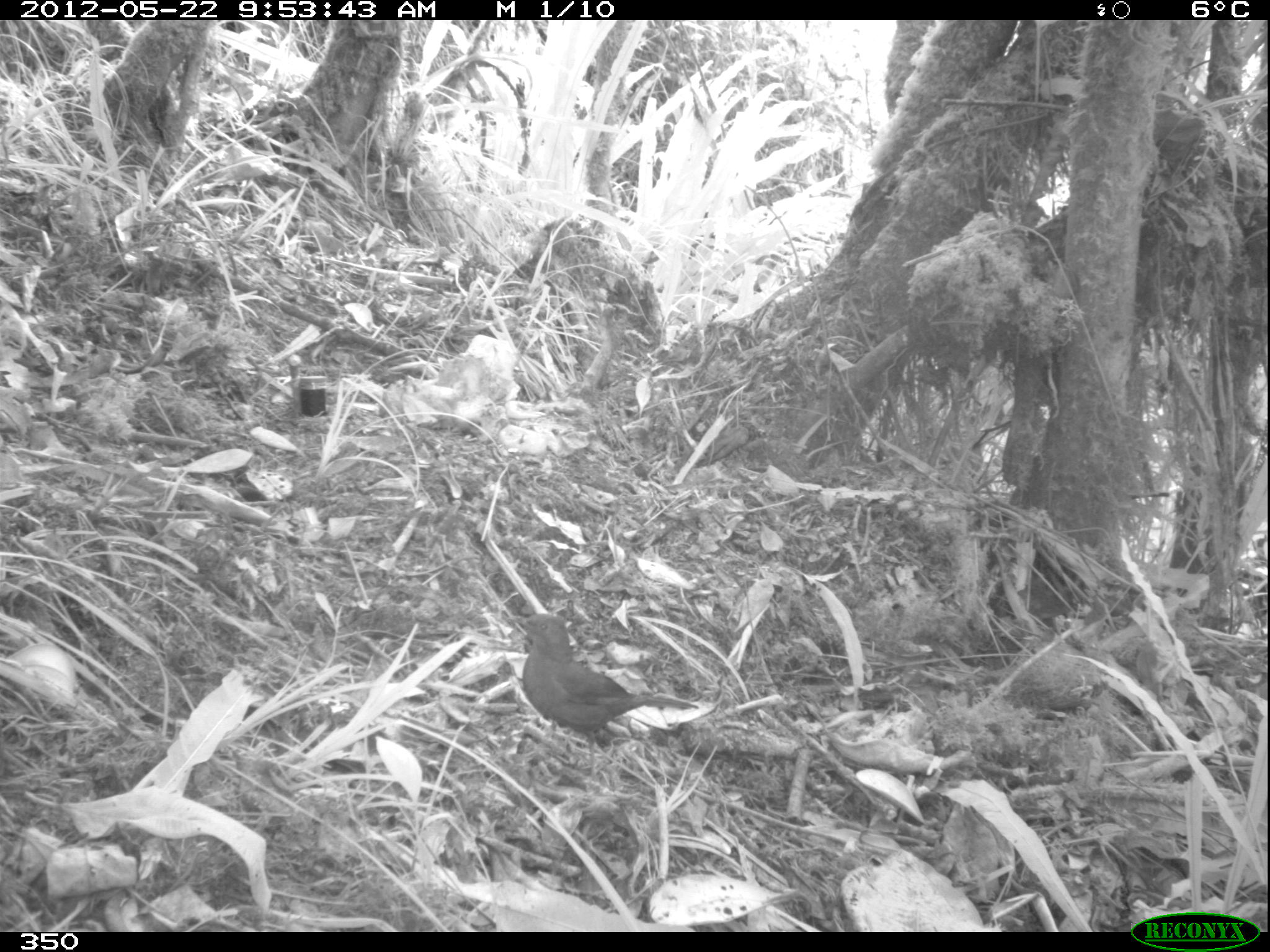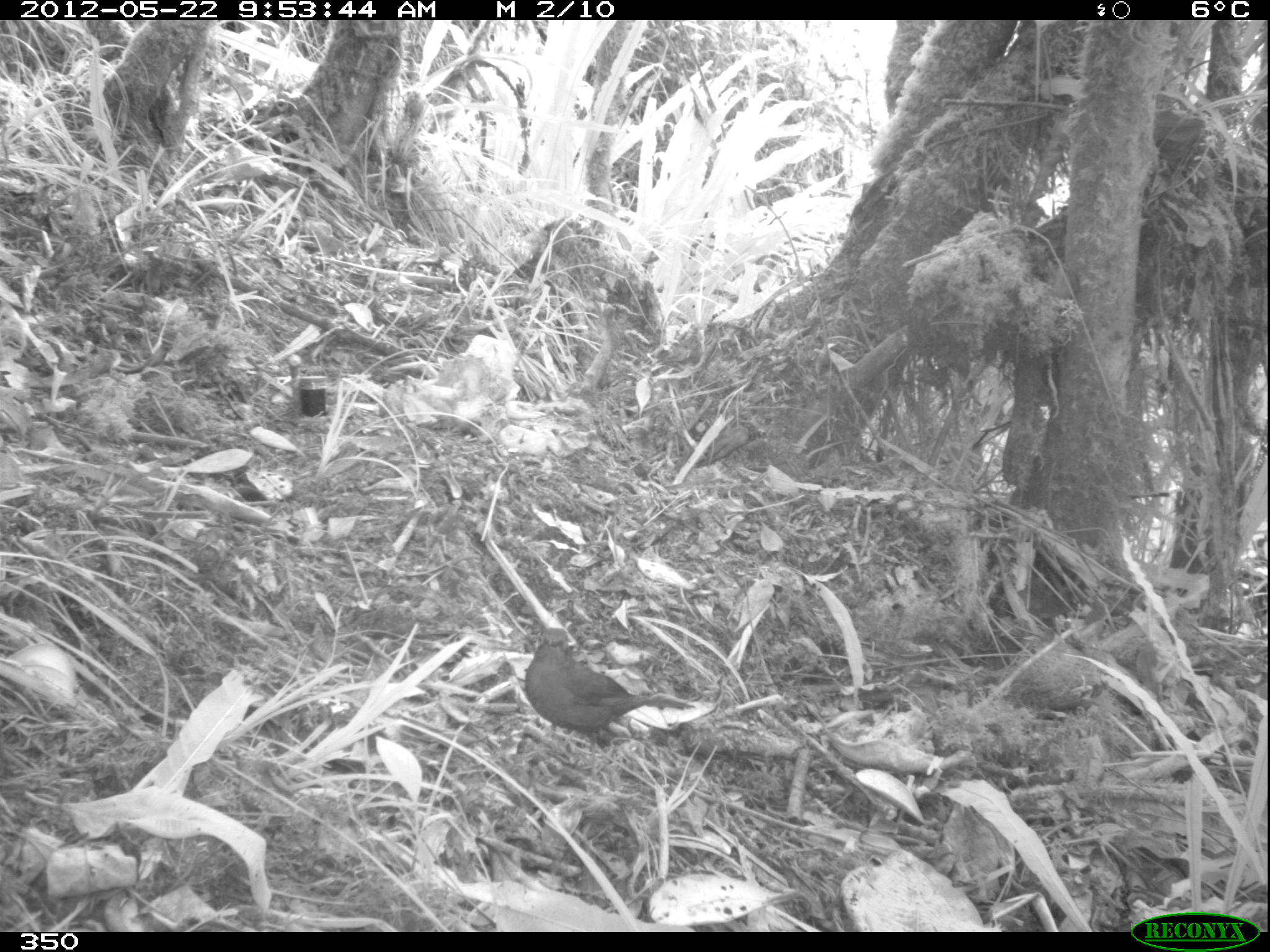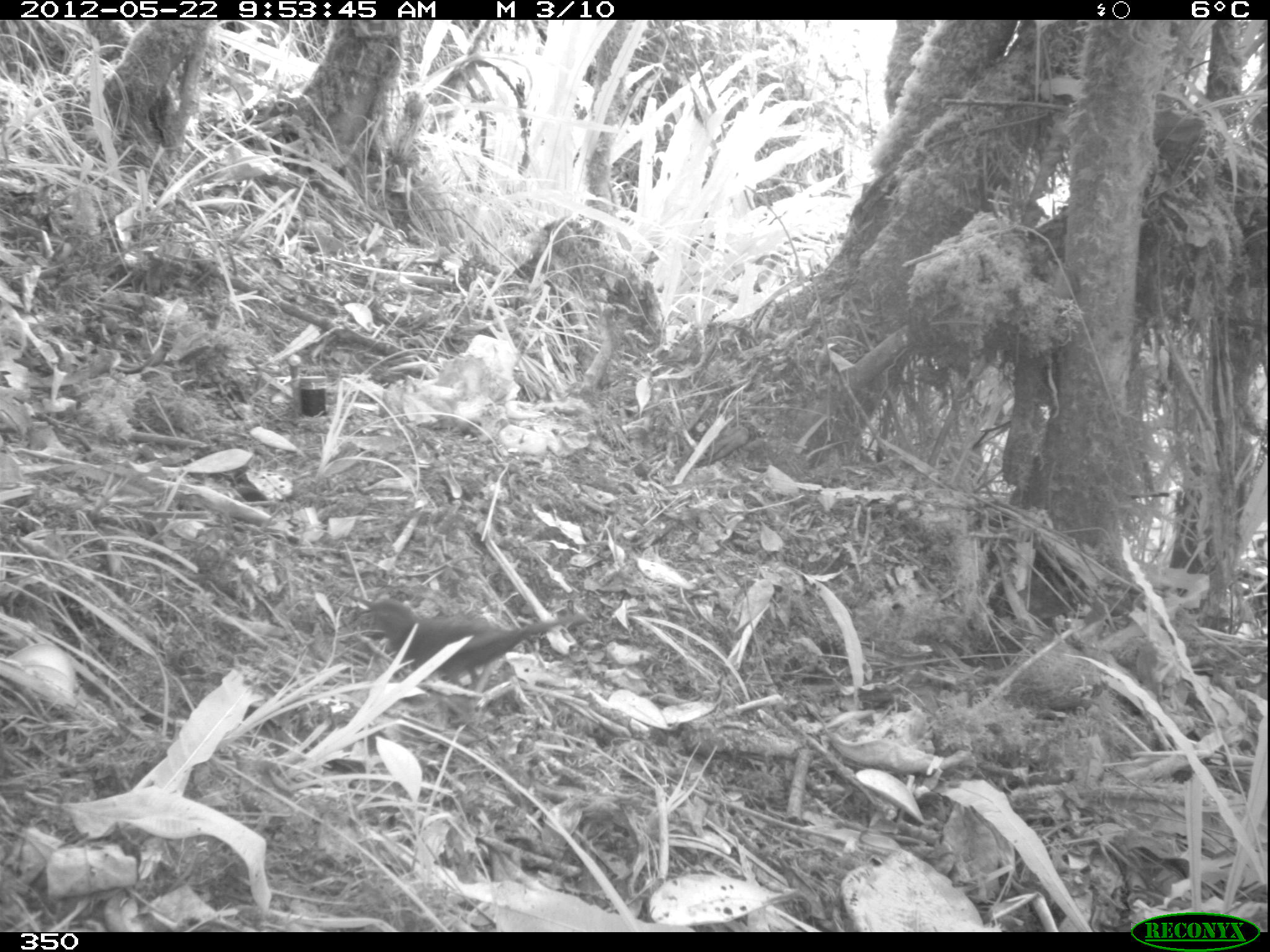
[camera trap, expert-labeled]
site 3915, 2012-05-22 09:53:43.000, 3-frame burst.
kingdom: Animalia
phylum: Chordata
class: Aves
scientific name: Aves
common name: bird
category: unknown bird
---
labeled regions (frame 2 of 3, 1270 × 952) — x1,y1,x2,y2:
unknown bird: 521,626,694,777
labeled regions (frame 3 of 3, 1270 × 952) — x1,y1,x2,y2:
unknown bird: 343,592,591,685